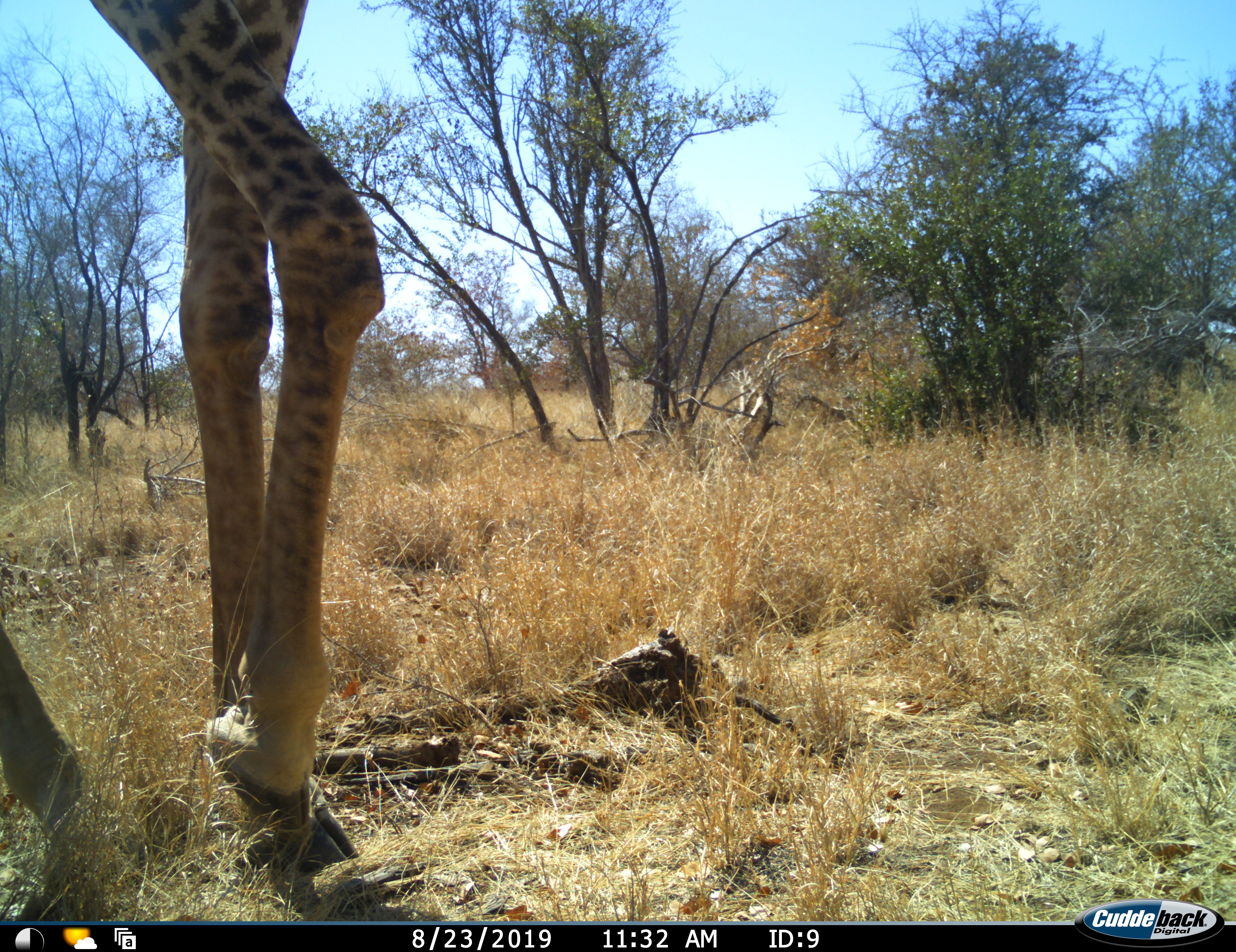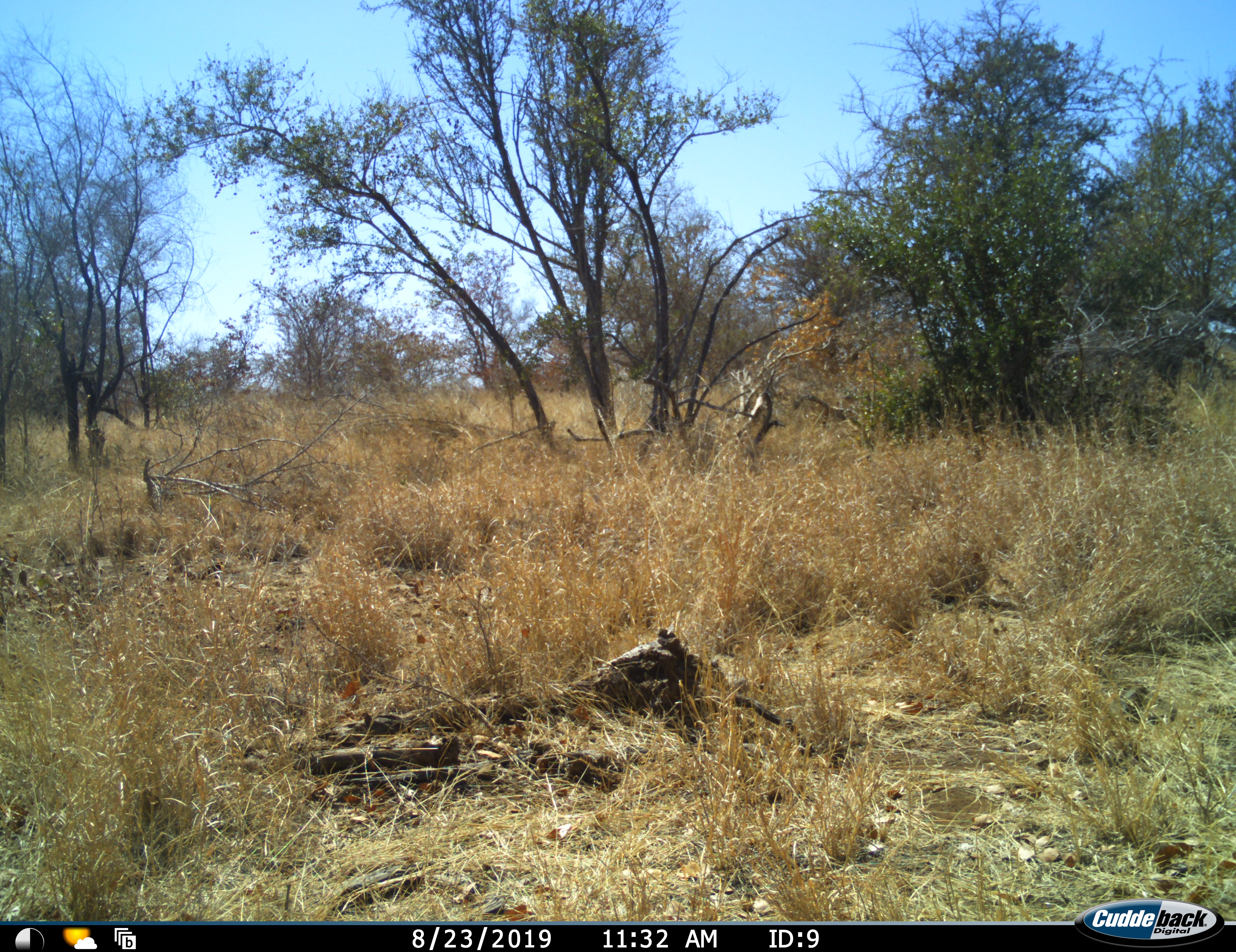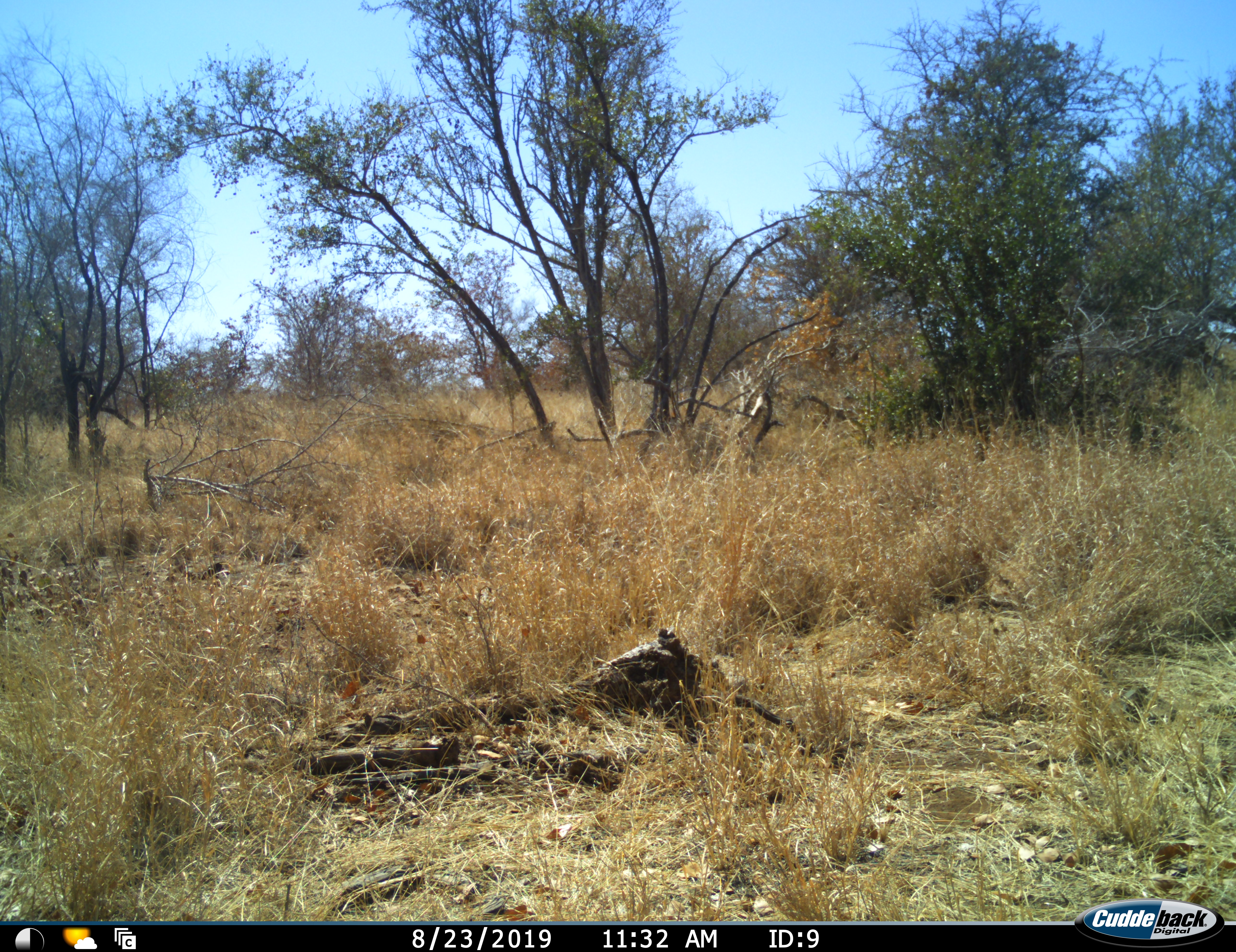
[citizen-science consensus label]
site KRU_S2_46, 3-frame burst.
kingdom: Animalia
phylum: Chordata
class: Mammalia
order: Artiodactyla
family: Giraffidae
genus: Giraffa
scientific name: Giraffa camelopardalis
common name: giraffe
Giraffe (Giraffa camelopardalis), count 1. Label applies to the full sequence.